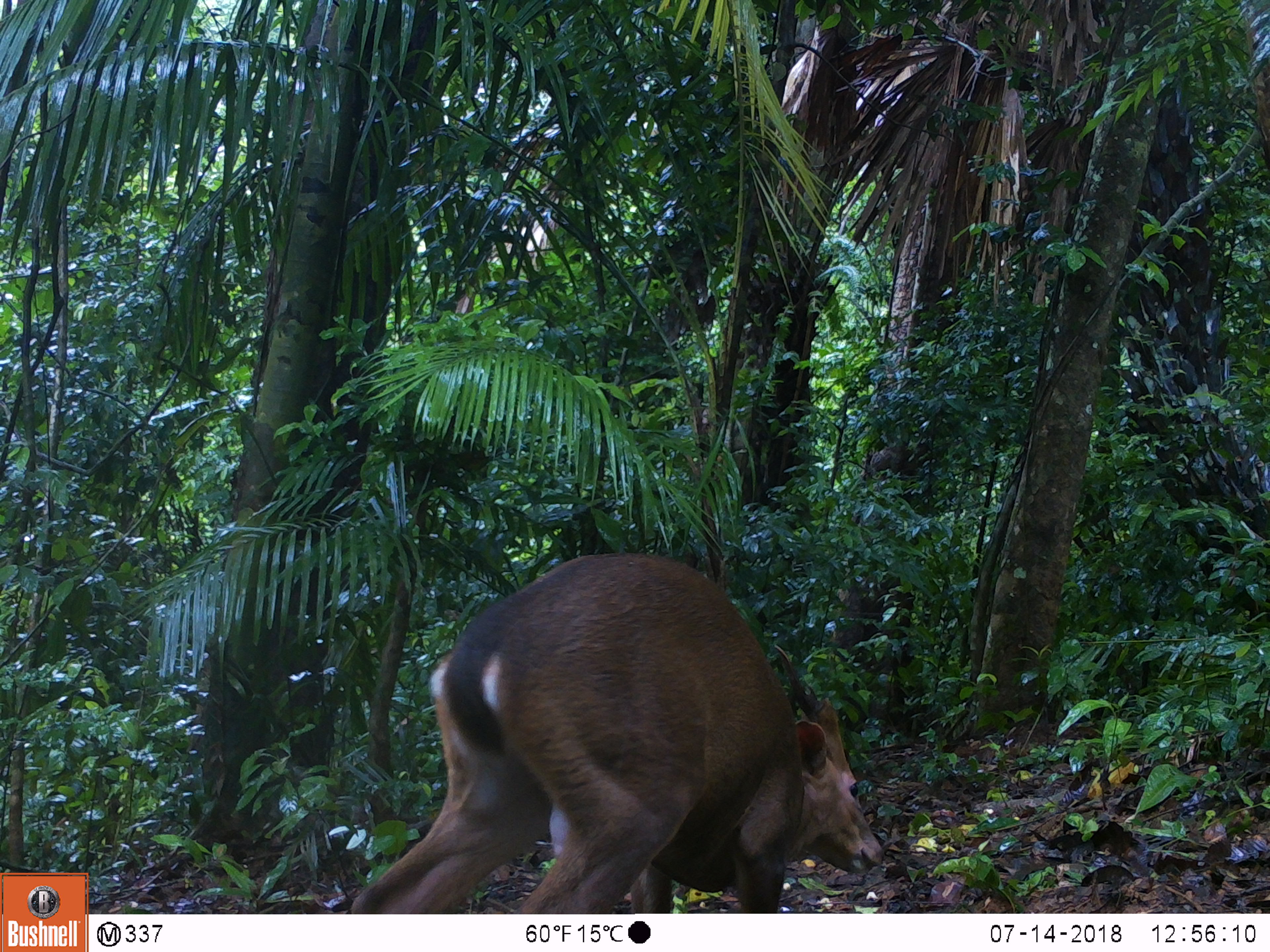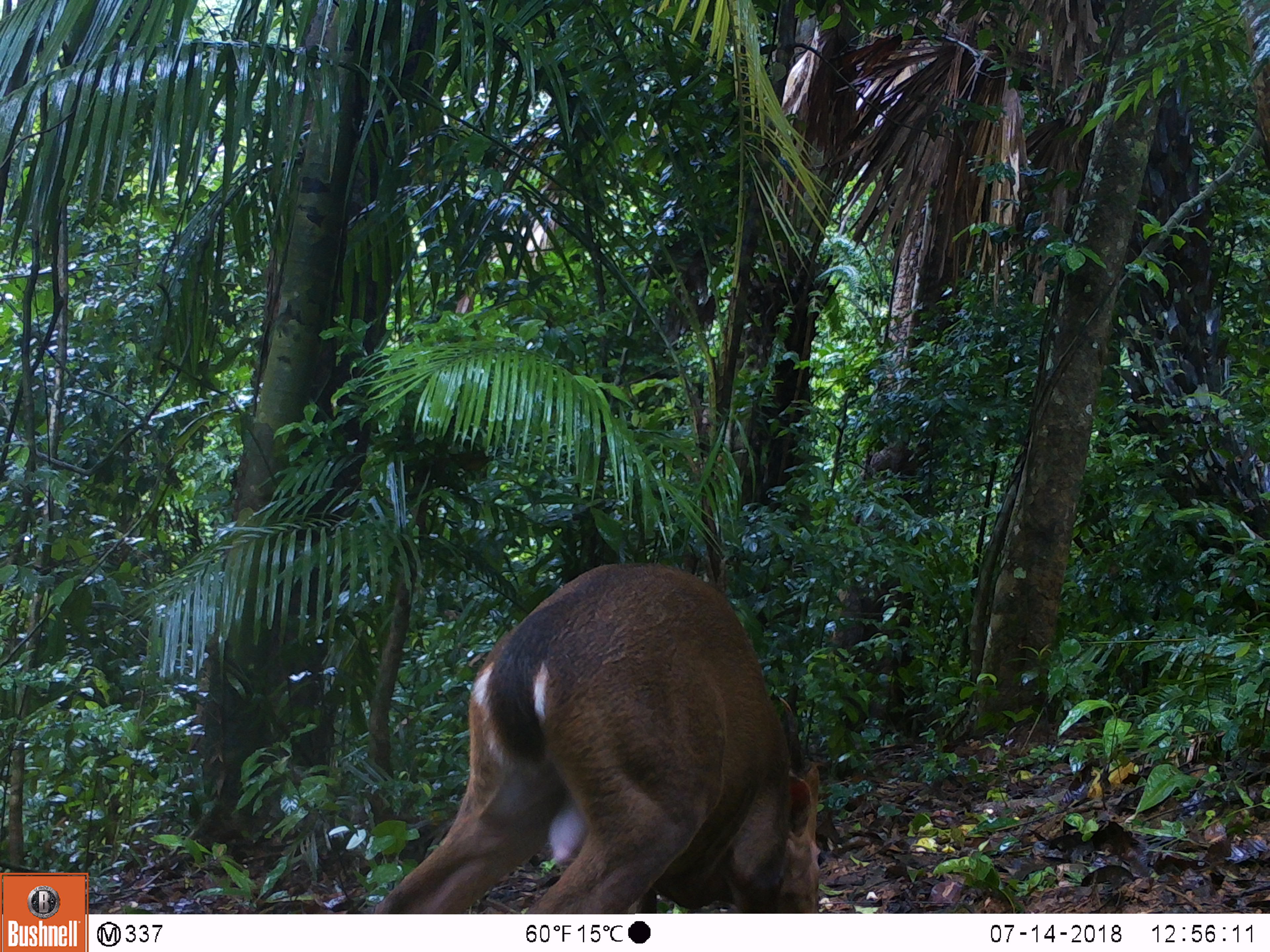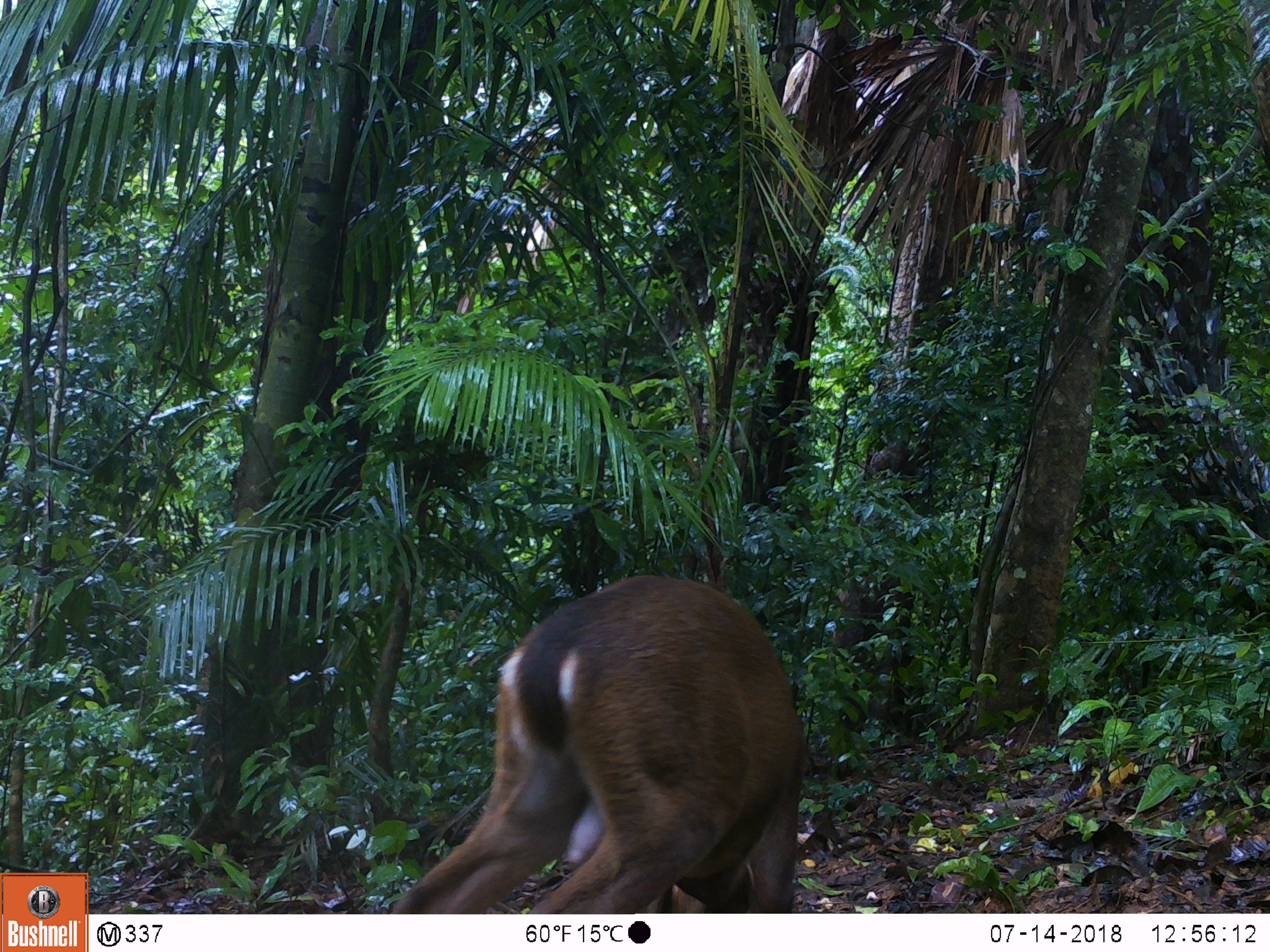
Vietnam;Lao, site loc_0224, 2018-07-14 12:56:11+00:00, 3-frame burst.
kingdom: Animalia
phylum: Chordata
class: Mammalia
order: Artiodactyla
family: Cervidae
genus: Muntiacus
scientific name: Muntiacus vuquangensis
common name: large-antlered muntjac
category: large antlered muntjac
Large antlered muntjac (large-antlered muntjac) (Muntiacus vuquangensis). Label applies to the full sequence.